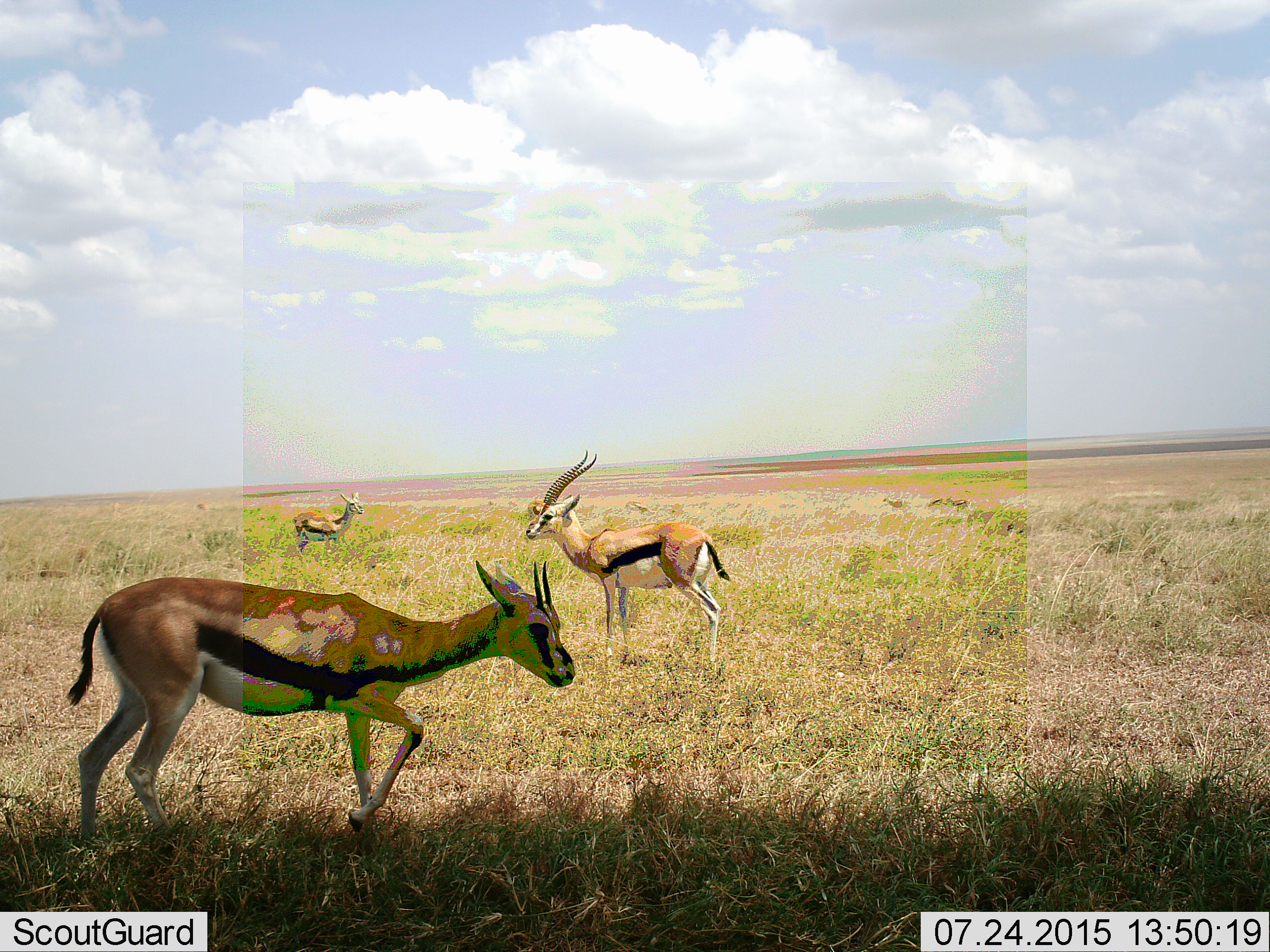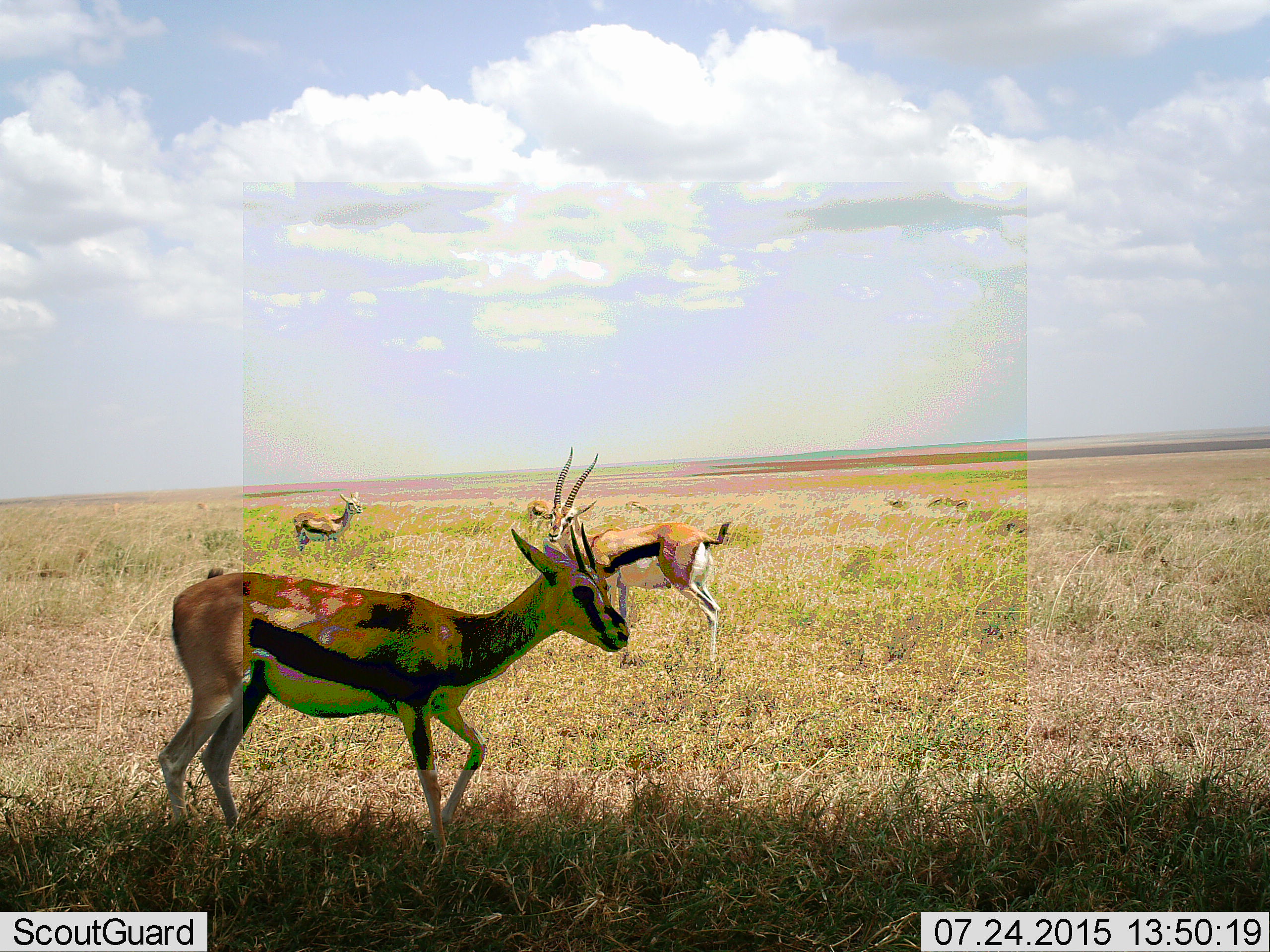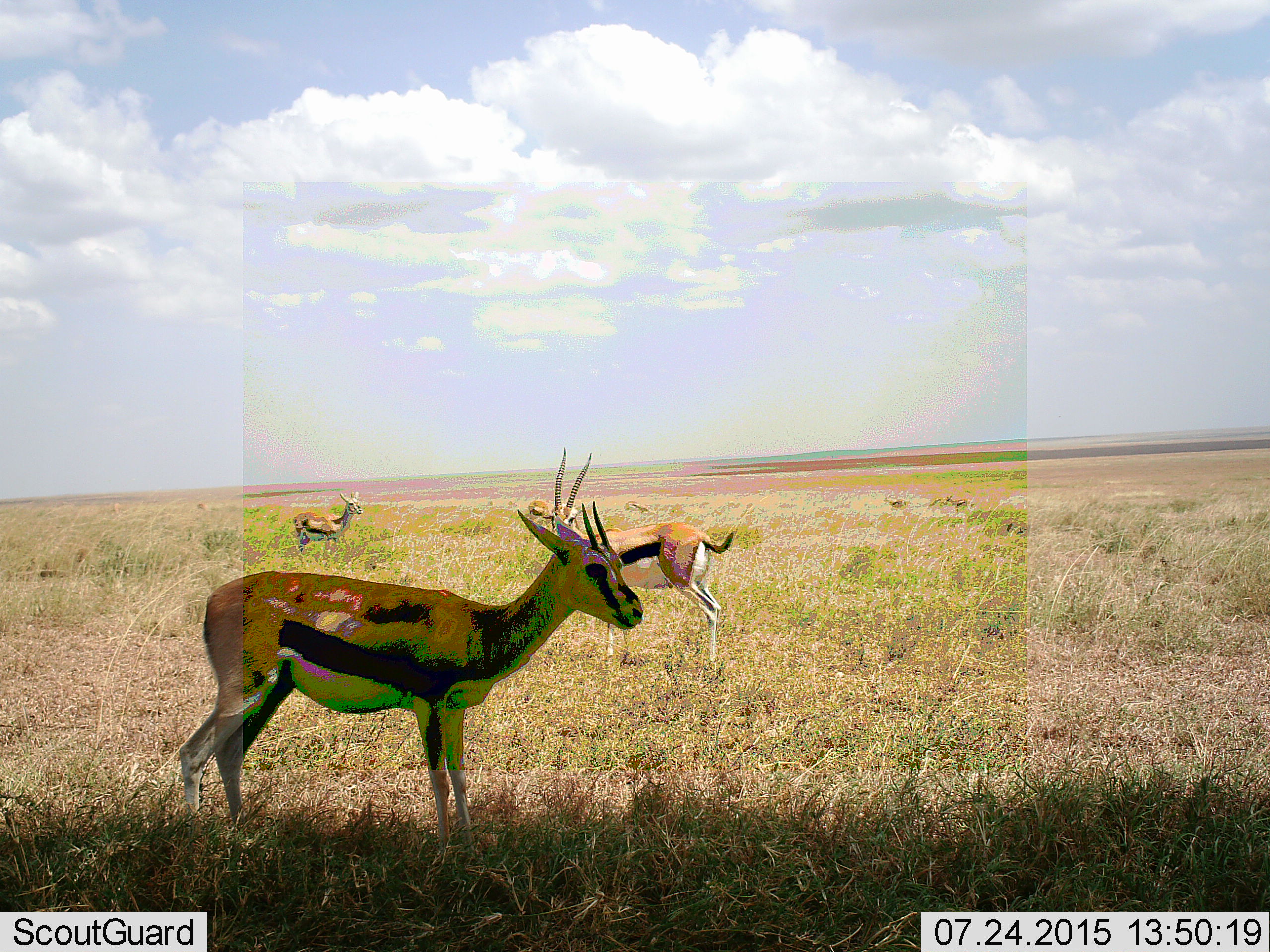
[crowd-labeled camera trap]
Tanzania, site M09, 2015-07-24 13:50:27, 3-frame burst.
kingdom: Animalia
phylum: Chordata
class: Mammalia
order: Artiodactyla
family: Bovidae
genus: Eudorcas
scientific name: Eudorcas thomsonii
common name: thomson's gazelle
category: gazellethomsons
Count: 4.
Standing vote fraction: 88%.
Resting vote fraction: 0%.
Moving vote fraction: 75%.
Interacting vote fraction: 0%.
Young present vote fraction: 12%.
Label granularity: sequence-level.